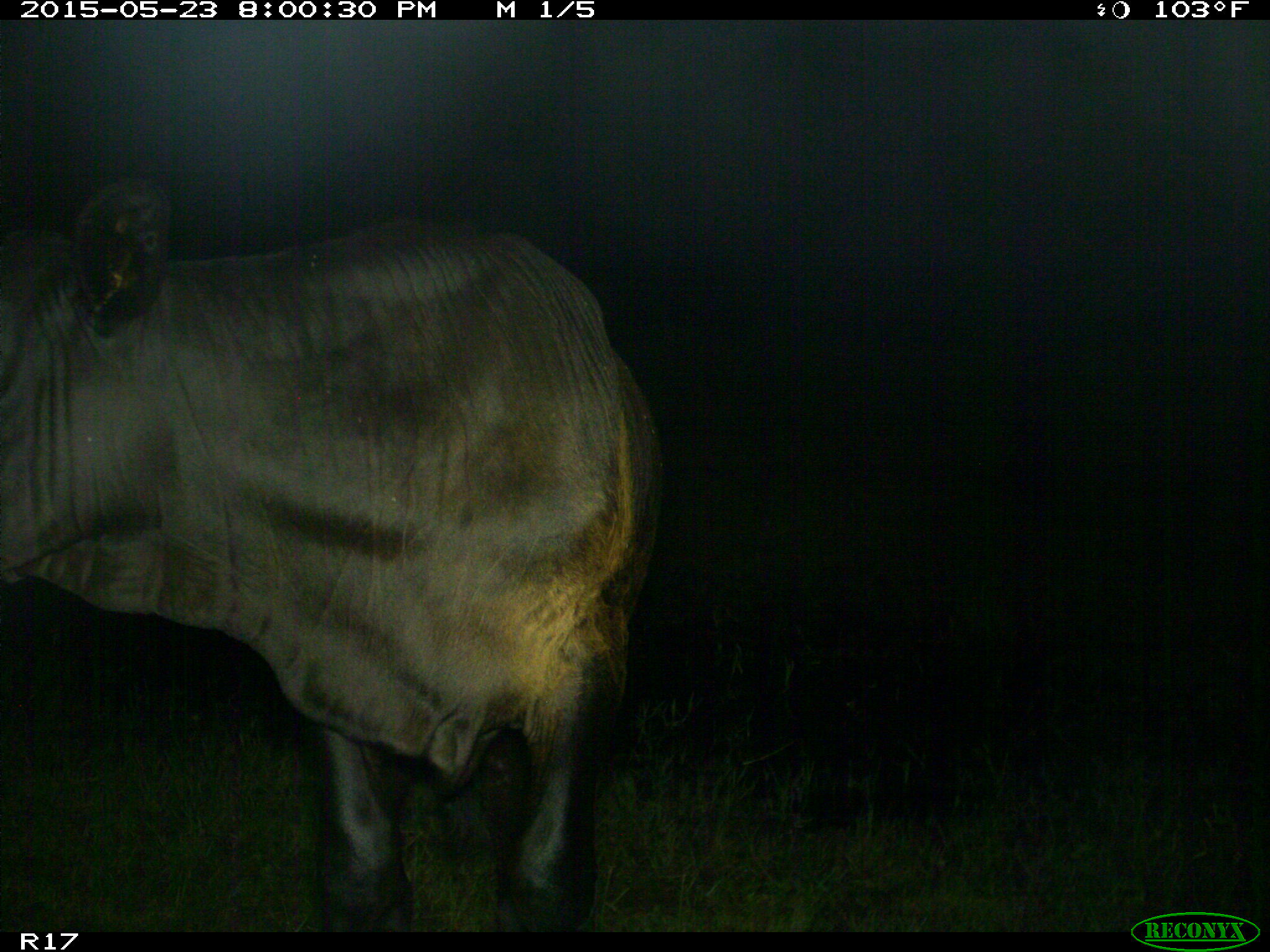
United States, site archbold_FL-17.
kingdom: Animalia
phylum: Chordata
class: Mammalia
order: Artiodactyla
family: Bovidae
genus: Bos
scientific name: Bos taurus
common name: domestic cow